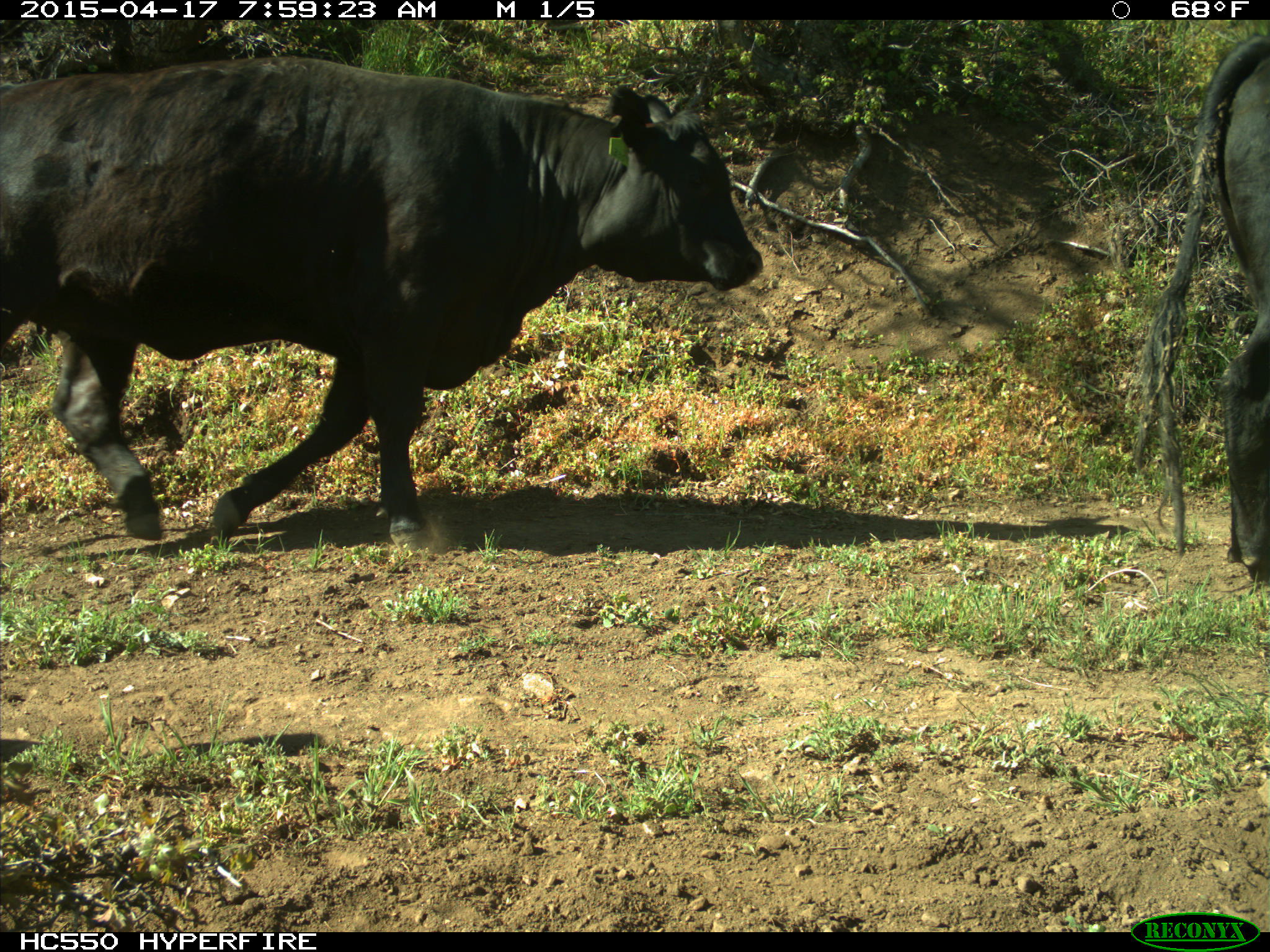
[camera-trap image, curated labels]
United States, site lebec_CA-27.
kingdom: Animalia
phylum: Chordata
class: Mammalia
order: Artiodactyla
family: Bovidae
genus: Bos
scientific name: Bos taurus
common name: domestic cow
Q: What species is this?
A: Bos taurus (domestic cow).